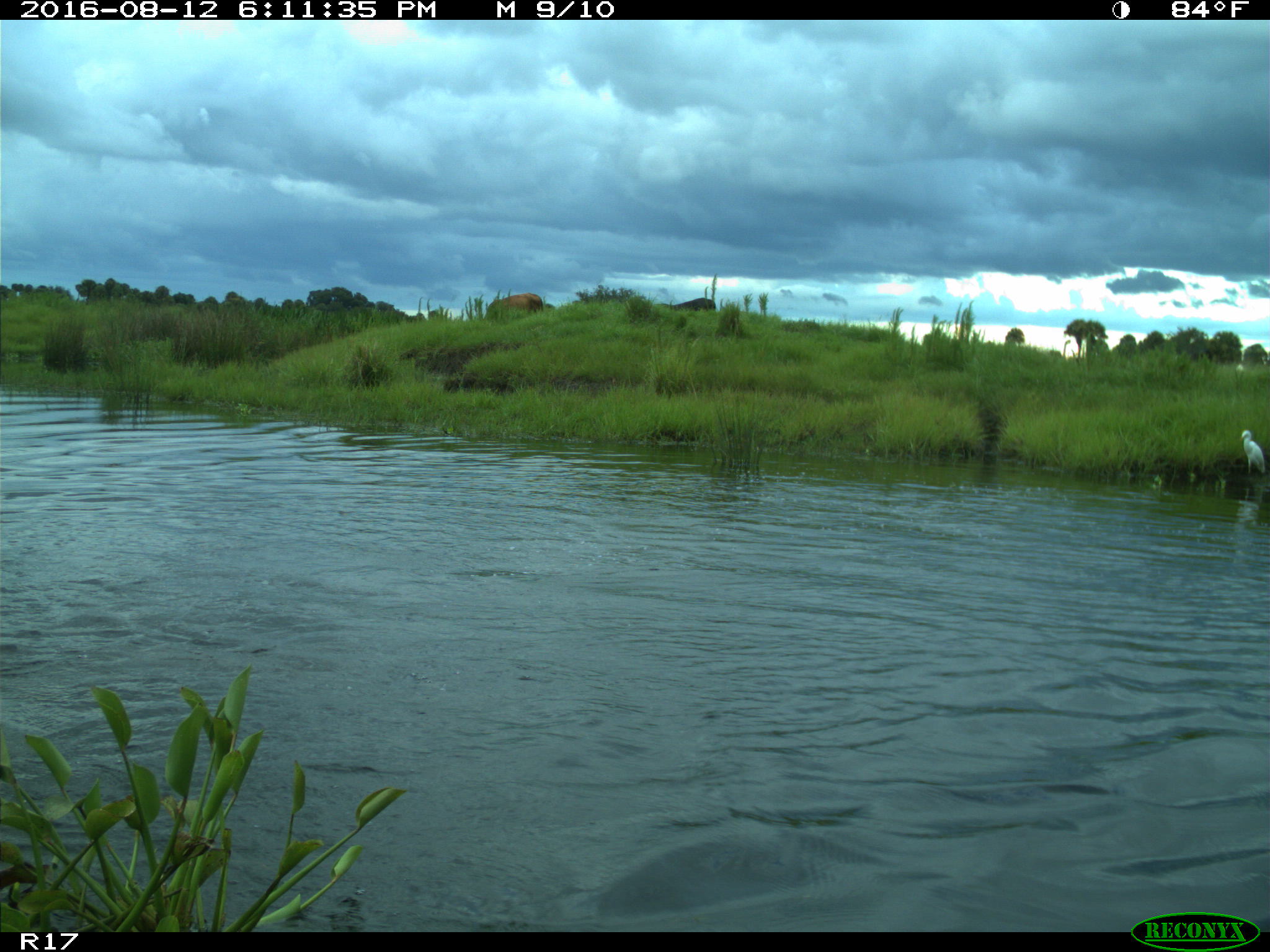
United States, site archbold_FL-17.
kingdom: Animalia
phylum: Chordata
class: Mammalia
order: Artiodactyla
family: Bovidae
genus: Bos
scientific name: Bos taurus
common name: domestic cow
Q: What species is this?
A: Bos taurus (domestic cow).